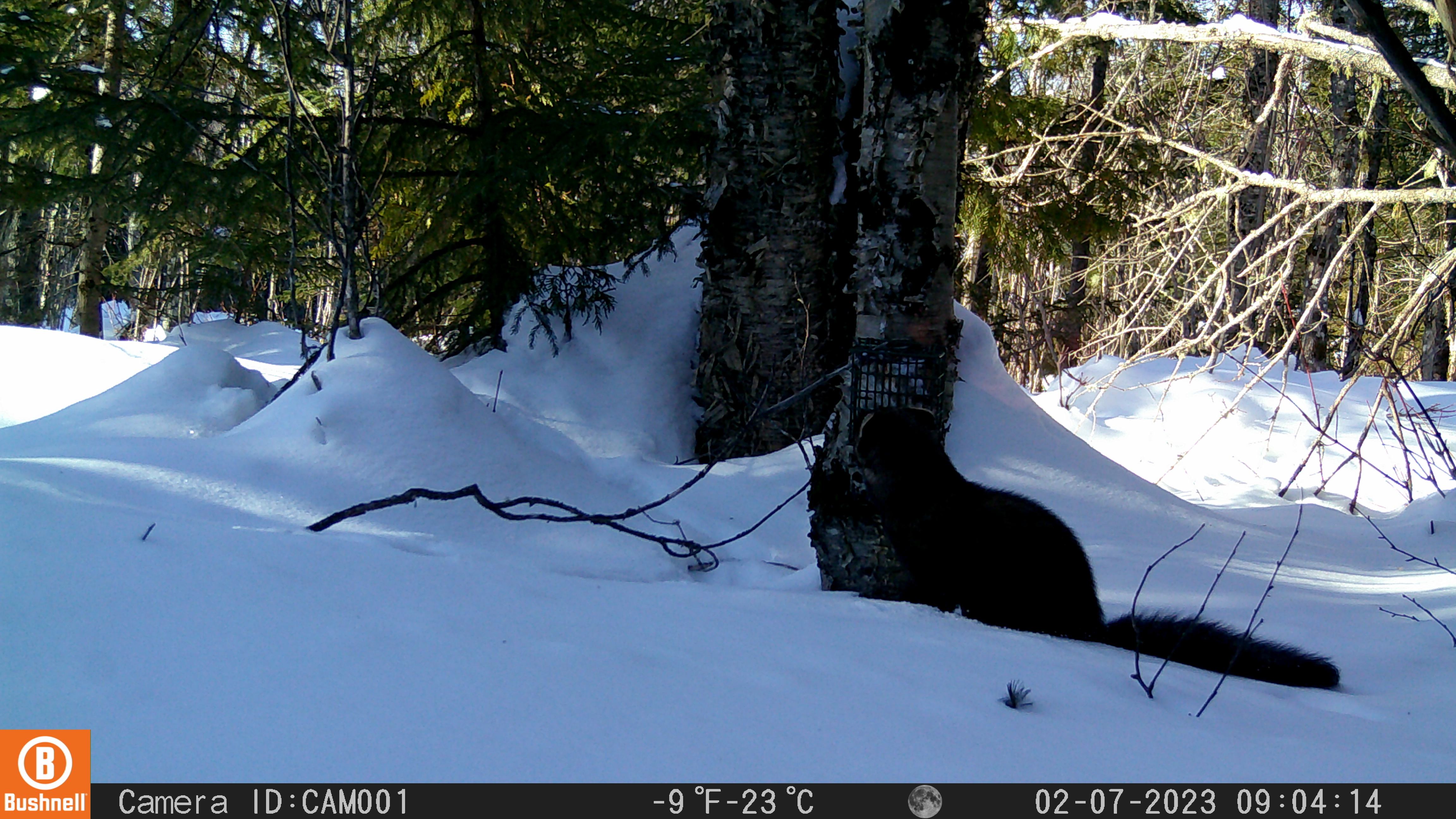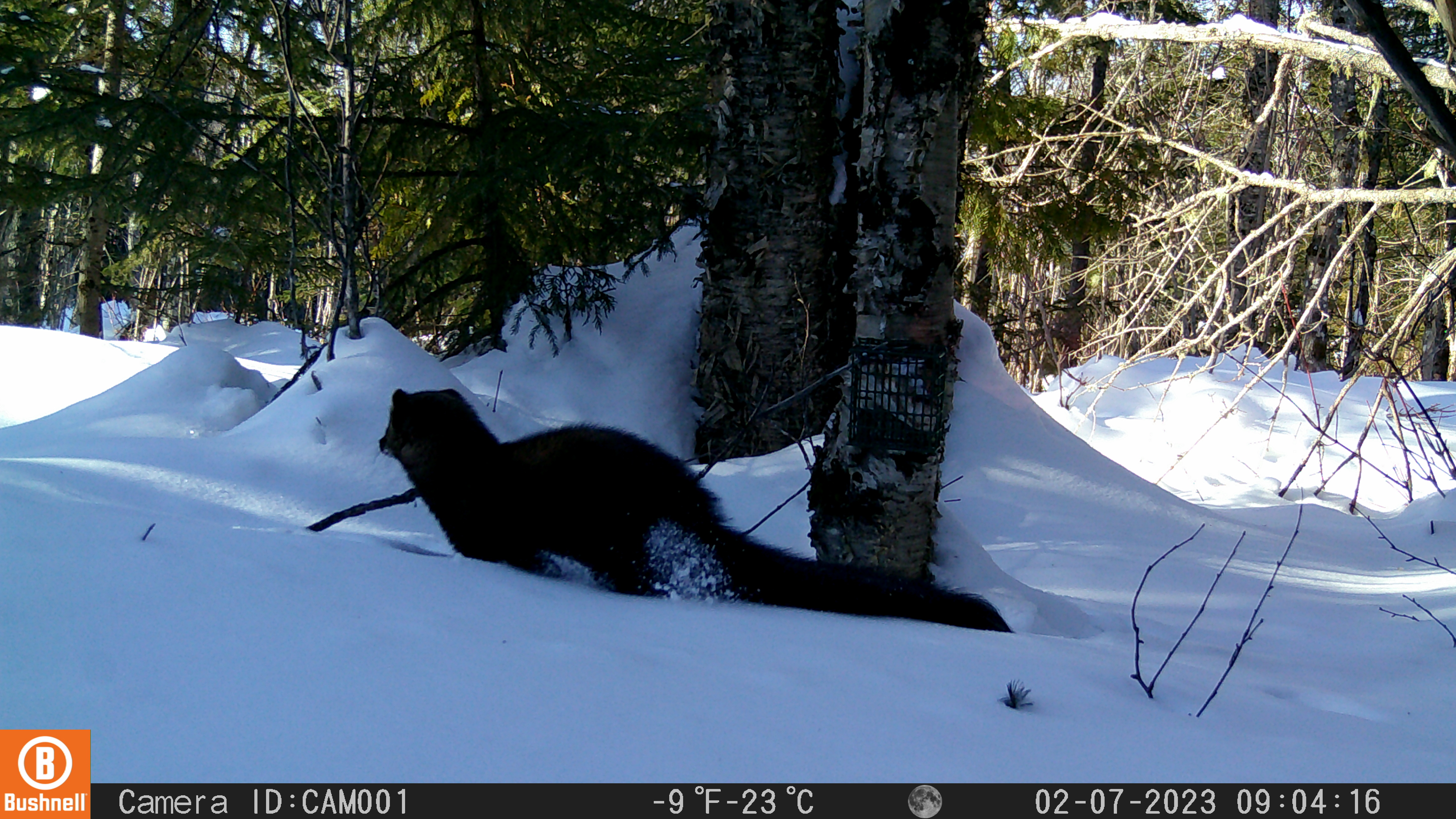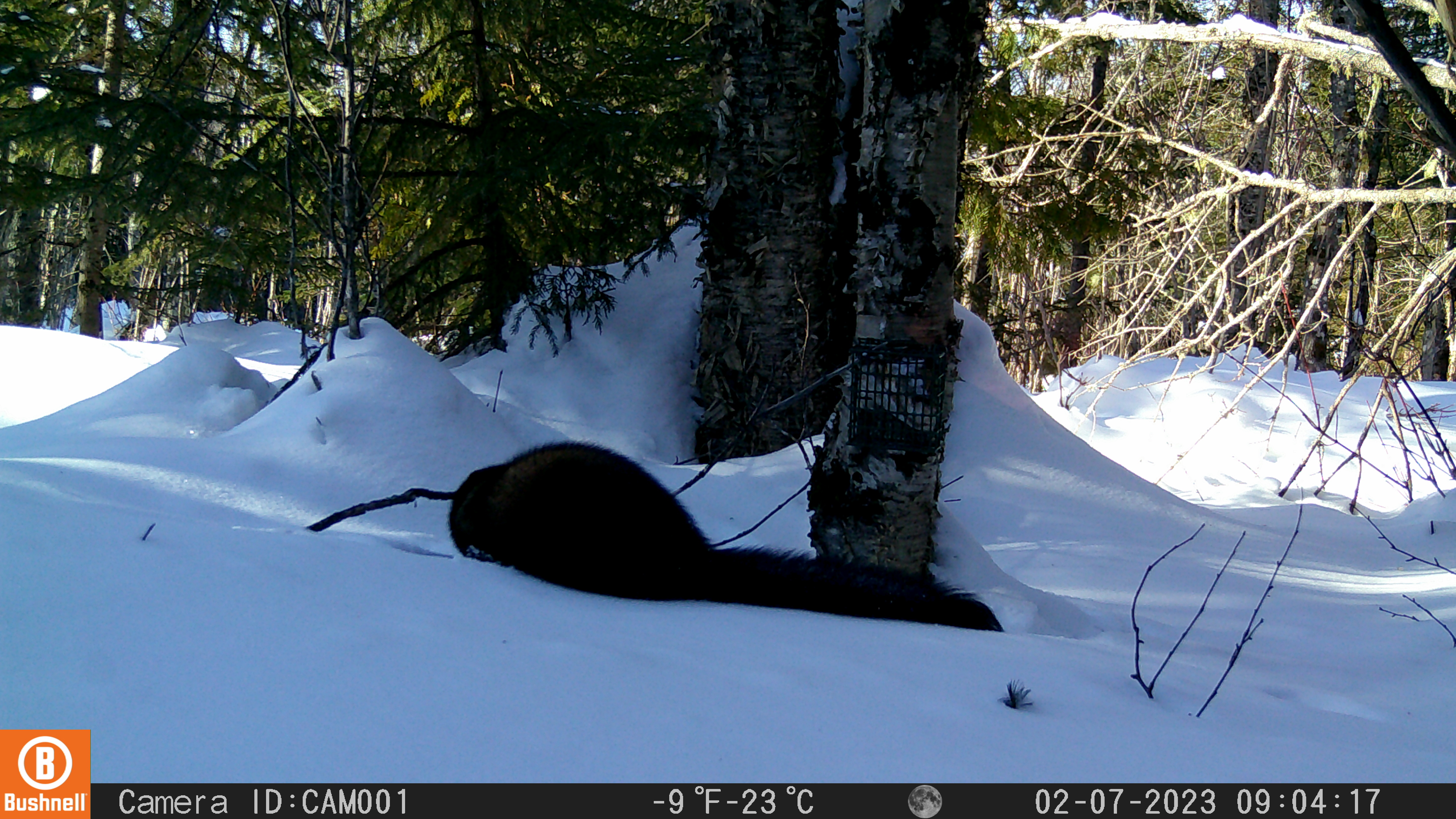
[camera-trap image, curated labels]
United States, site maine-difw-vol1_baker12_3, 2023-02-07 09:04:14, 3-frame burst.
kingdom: Animalia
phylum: Chordata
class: Mammalia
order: Carnivora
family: Mustelidae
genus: Pekania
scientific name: Pekania pennanti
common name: fisher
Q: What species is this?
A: Fisher (Pekania pennanti).